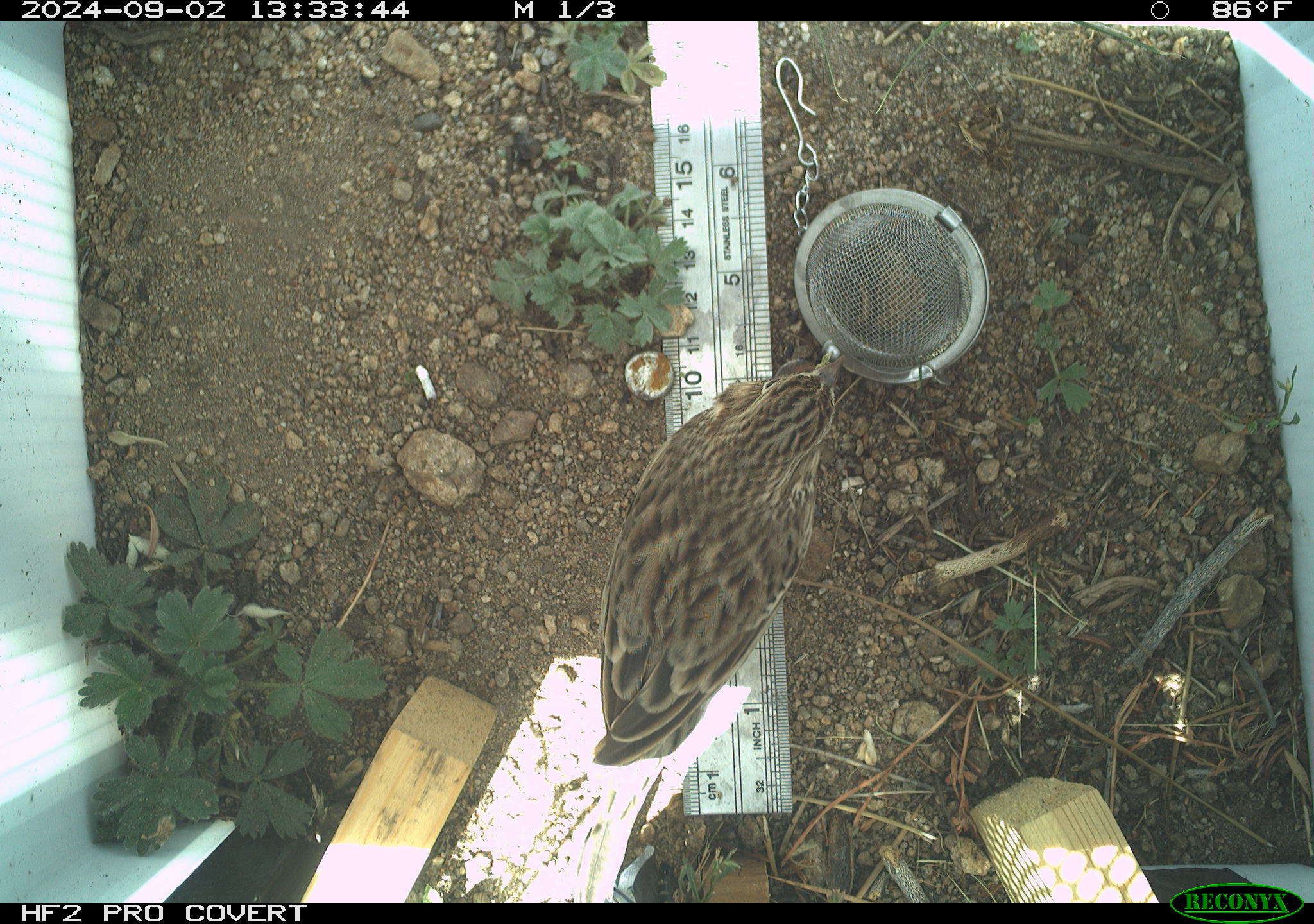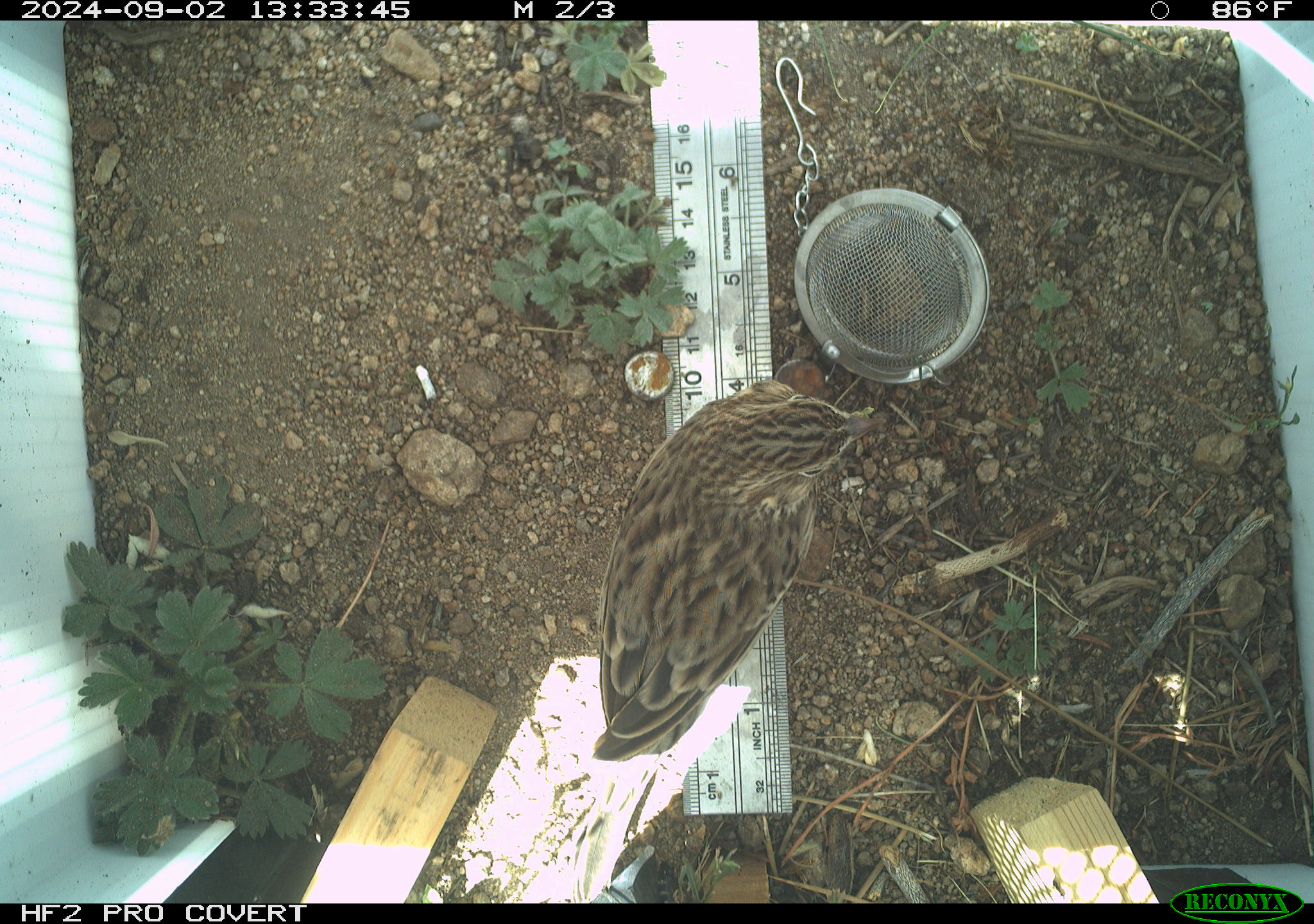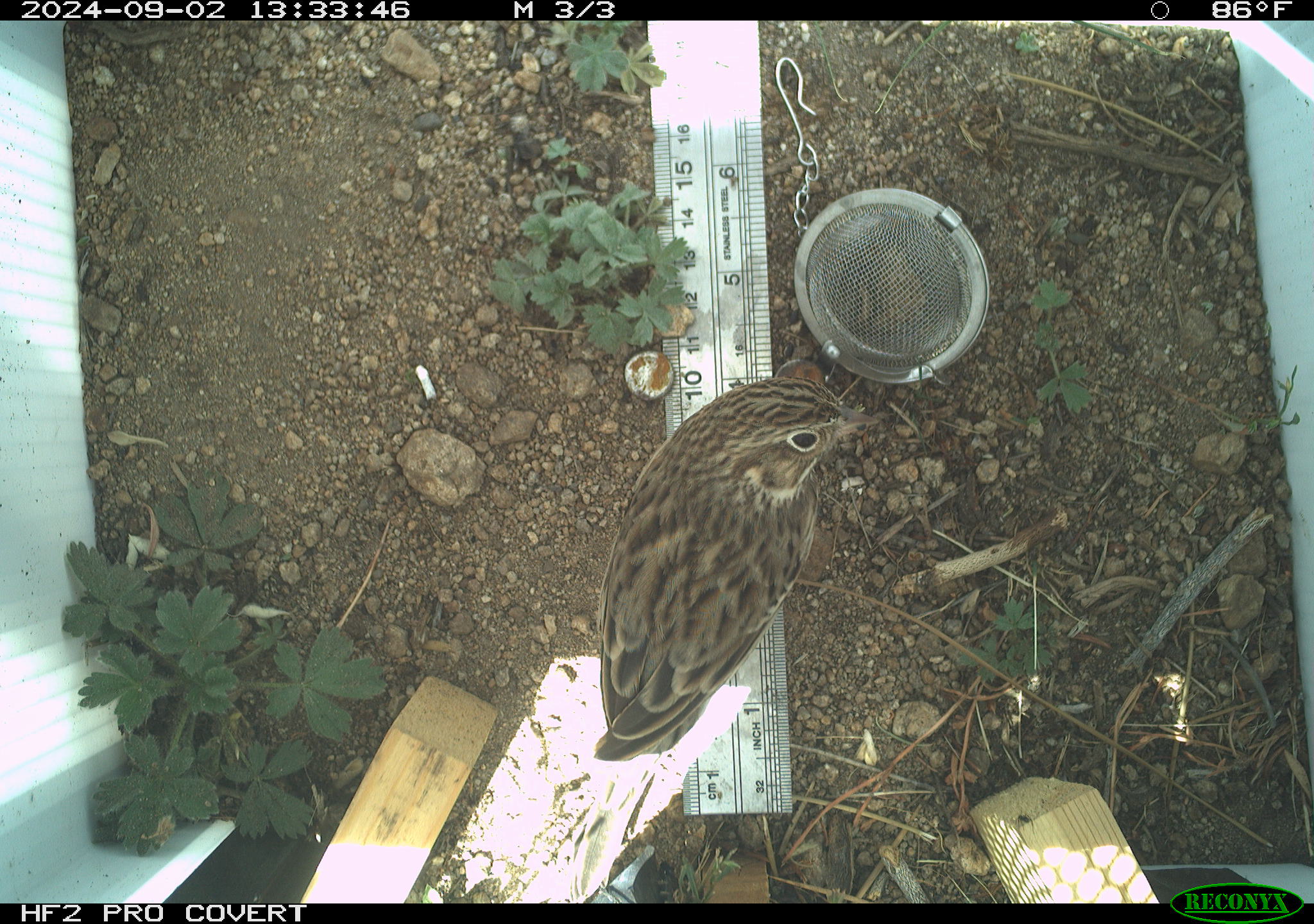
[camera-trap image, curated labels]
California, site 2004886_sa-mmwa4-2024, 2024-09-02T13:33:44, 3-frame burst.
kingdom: Animalia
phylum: Chordata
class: Aves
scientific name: Aves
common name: bird